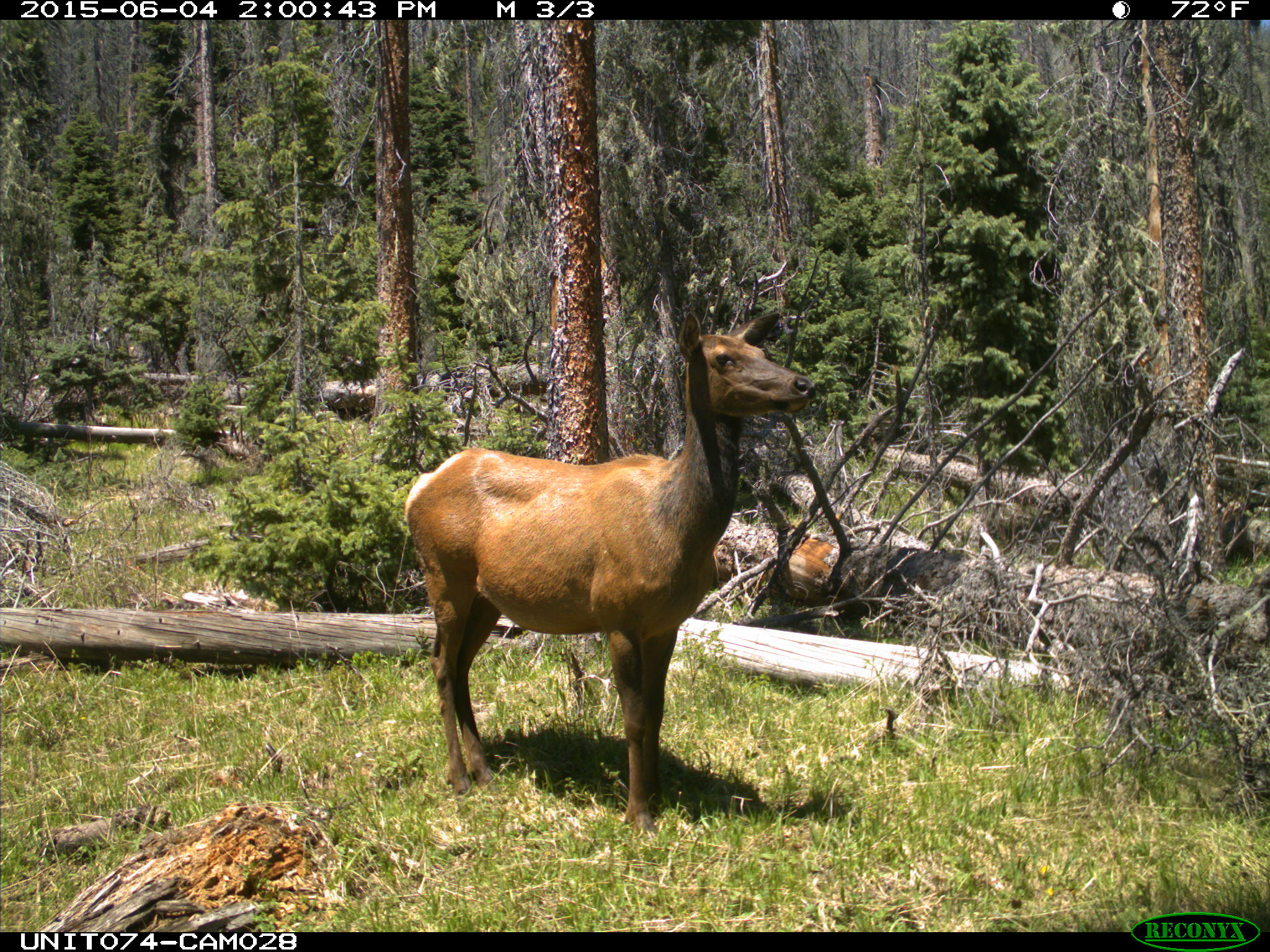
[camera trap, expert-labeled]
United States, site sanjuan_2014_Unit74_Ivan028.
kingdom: Animalia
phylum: Chordata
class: Mammalia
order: Artiodactyla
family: Cervidae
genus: Cervus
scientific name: Cervus elaphus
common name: red deer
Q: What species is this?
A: Cervus elaphus (red deer).